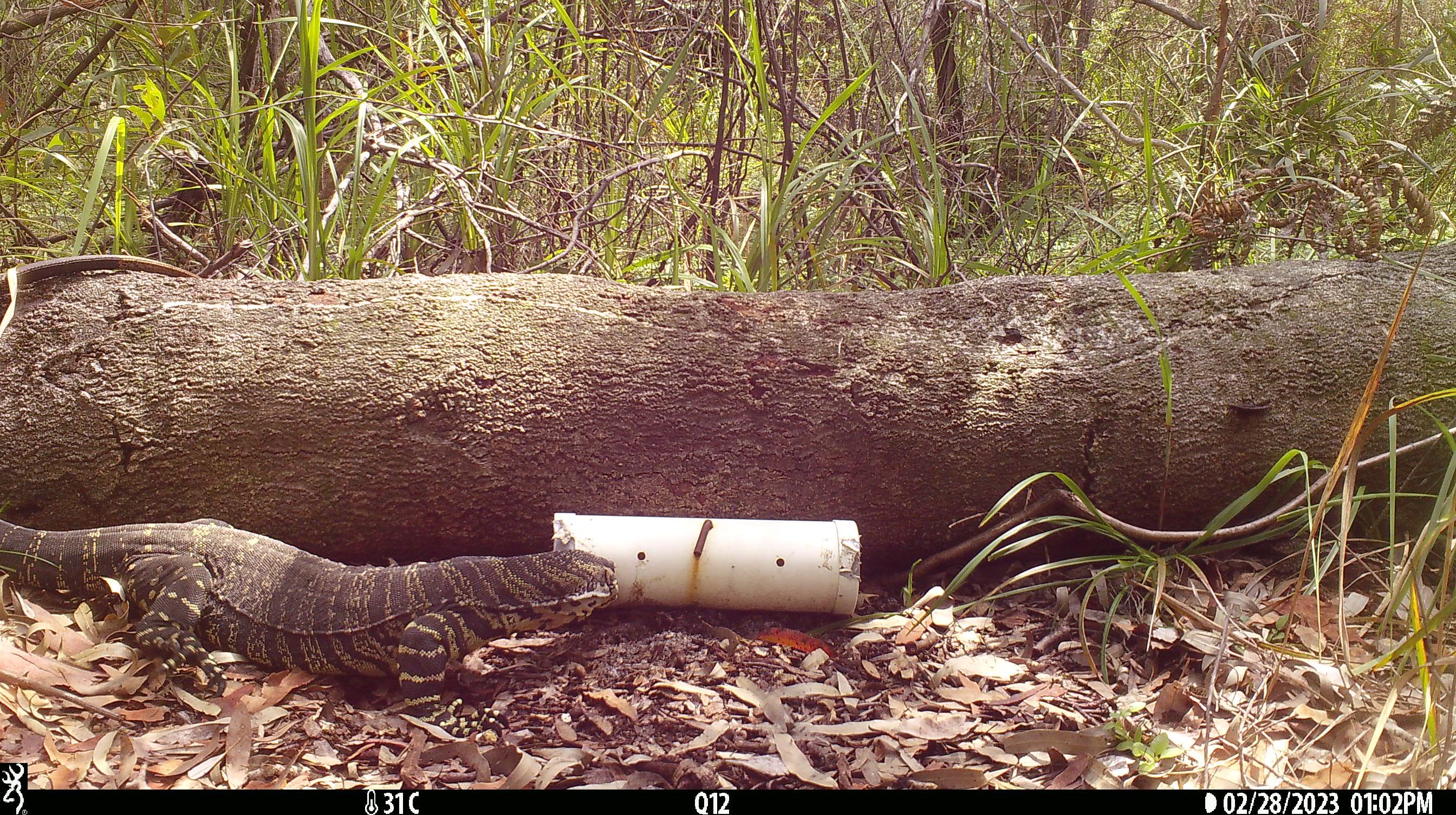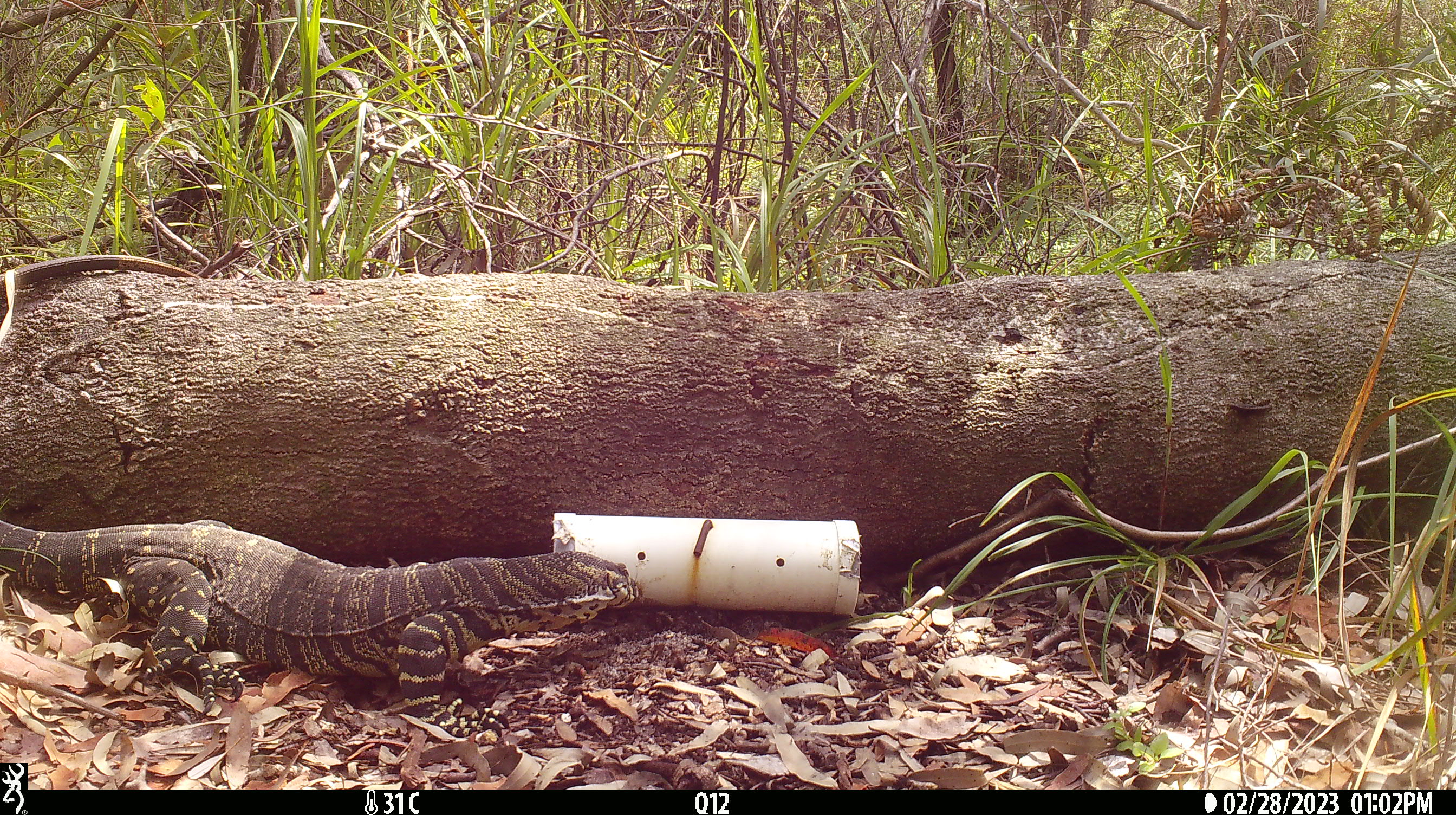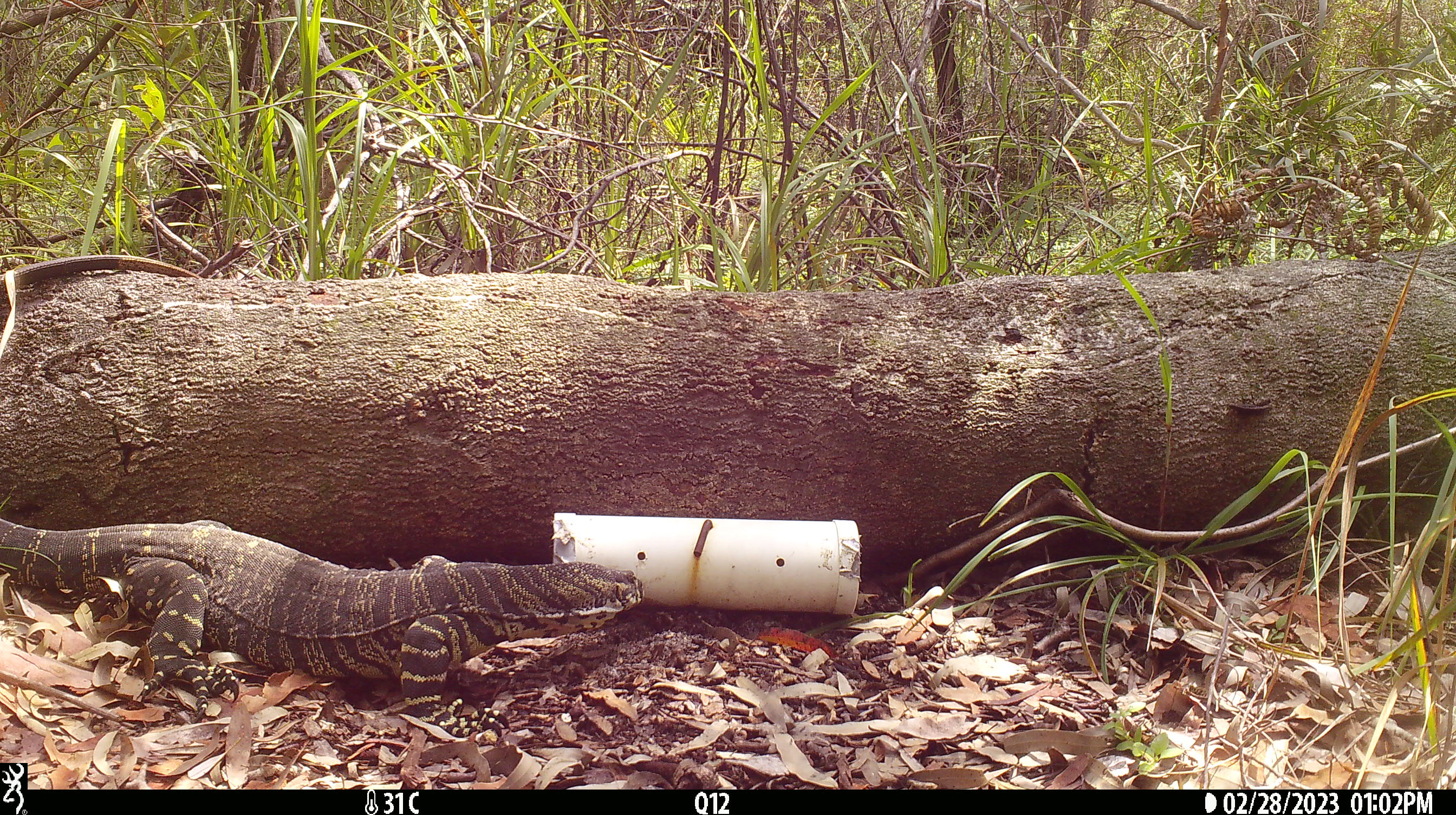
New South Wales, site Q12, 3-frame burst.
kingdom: Animalia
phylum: Chordata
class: Reptilia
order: Squamata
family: Varanidae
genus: Varanus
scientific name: Varanus varius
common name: lace monitor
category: goanna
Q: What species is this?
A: Goanna (lace monitor) (Varanus varius).